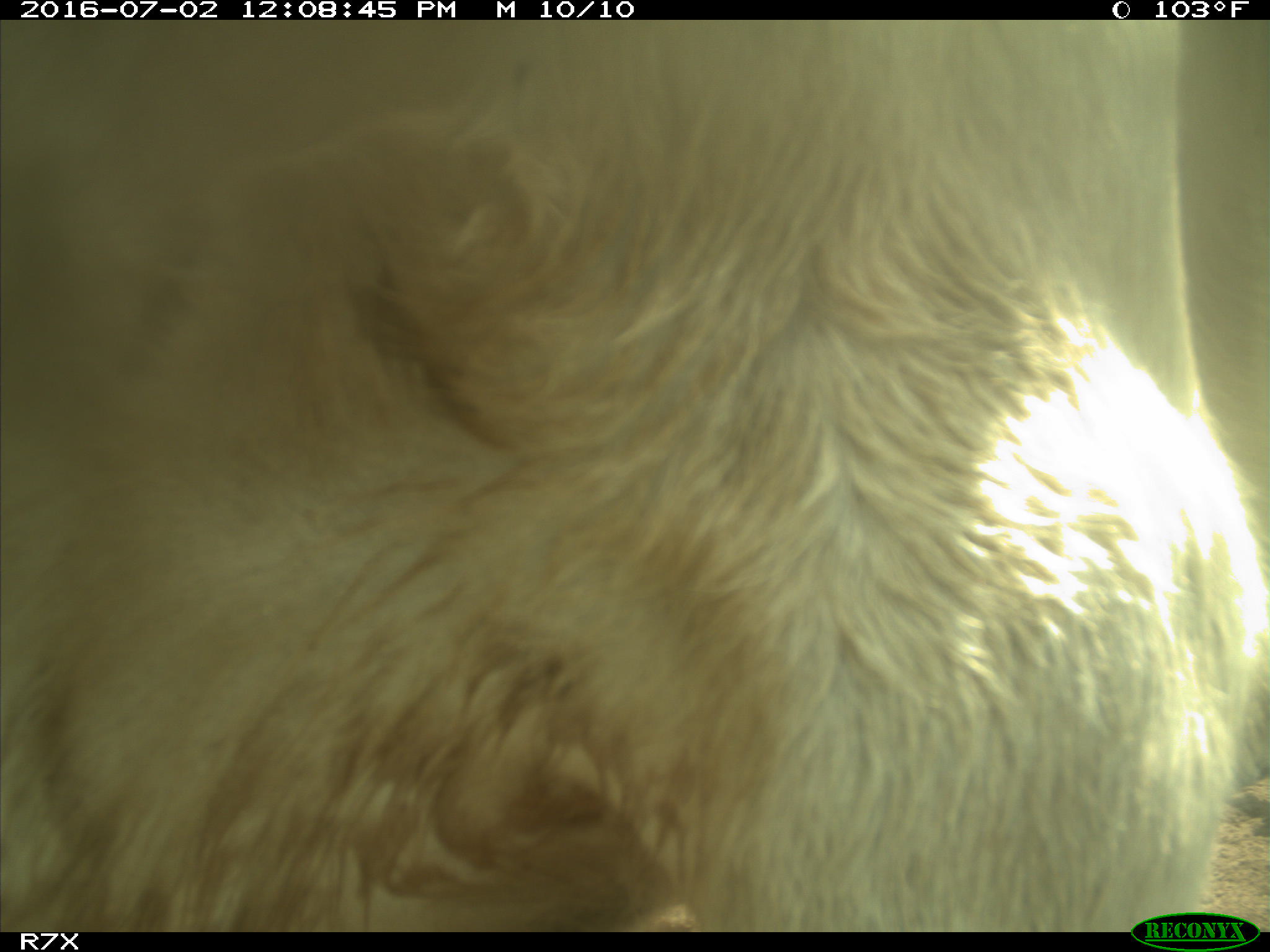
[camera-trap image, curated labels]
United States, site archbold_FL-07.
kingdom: Animalia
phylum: Chordata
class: Mammalia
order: Artiodactyla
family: Bovidae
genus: Bos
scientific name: Bos taurus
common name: domestic cow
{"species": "Bos taurus (domestic cow)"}